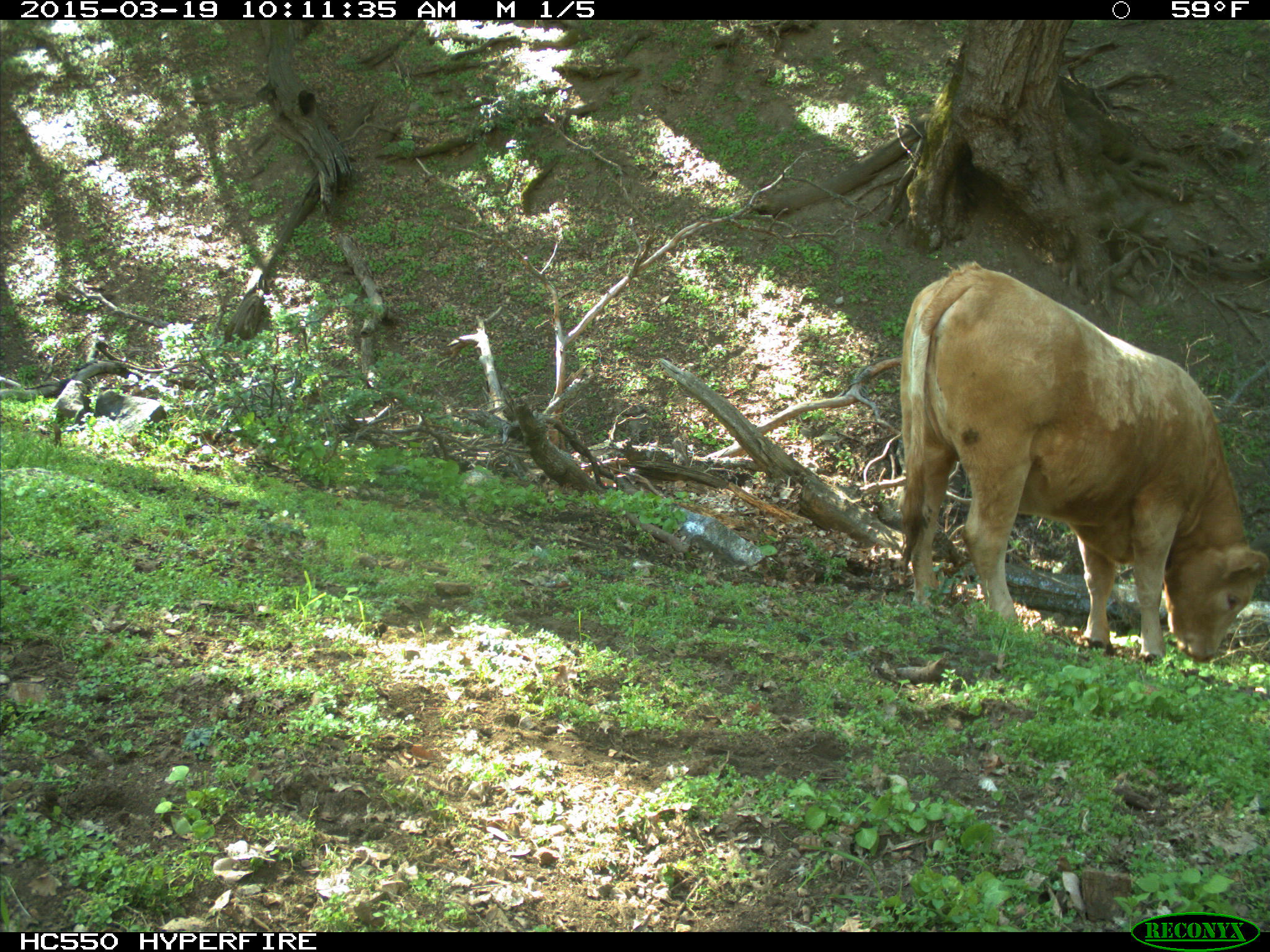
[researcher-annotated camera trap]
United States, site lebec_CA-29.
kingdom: Animalia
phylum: Chordata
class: Mammalia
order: Artiodactyla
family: Bovidae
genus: Bos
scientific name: Bos taurus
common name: domestic cow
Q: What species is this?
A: Bos taurus (domestic cow).